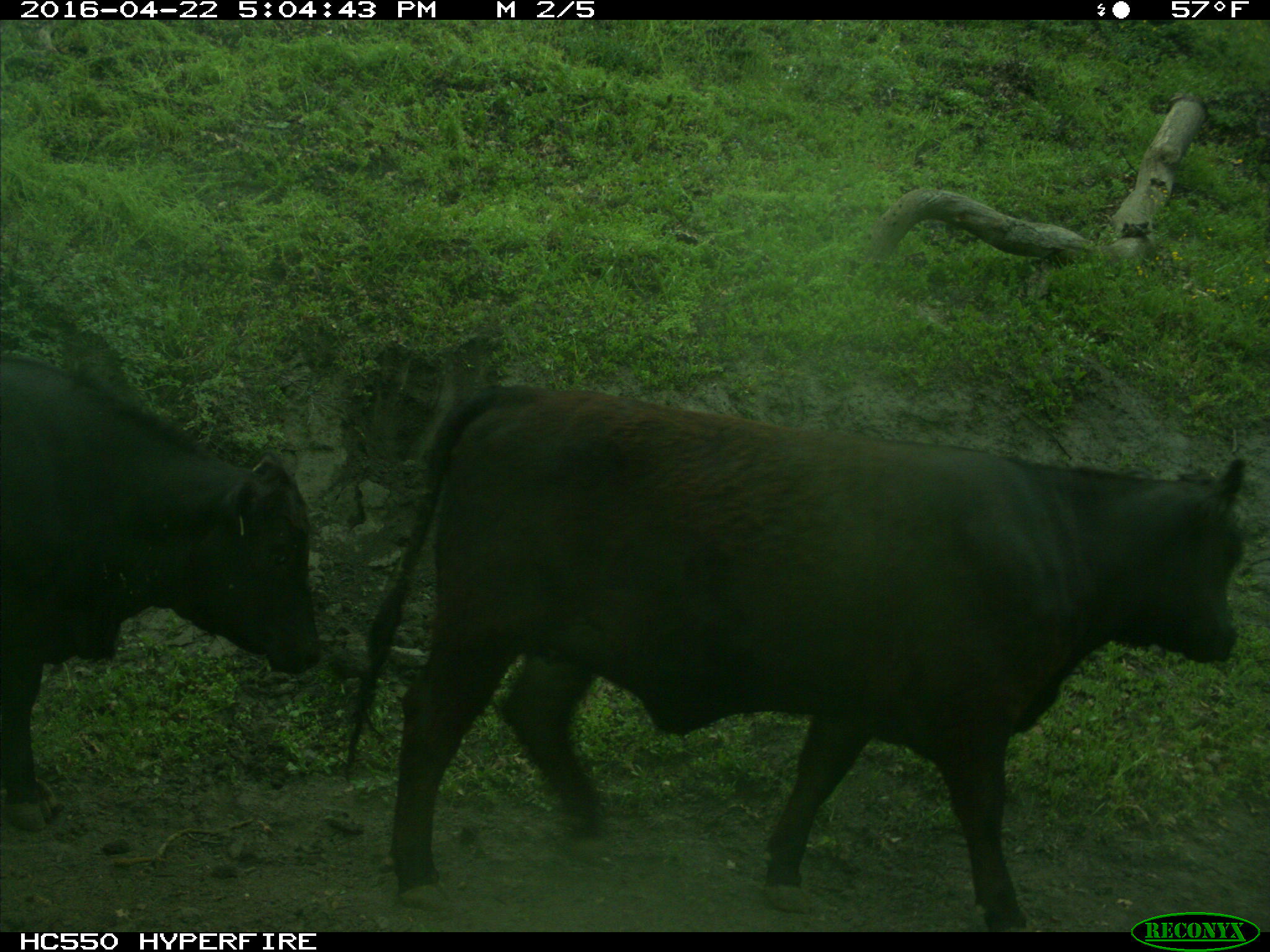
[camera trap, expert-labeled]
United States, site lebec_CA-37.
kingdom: Animalia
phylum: Chordata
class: Mammalia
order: Artiodactyla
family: Bovidae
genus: Bos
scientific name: Bos taurus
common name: domestic cow